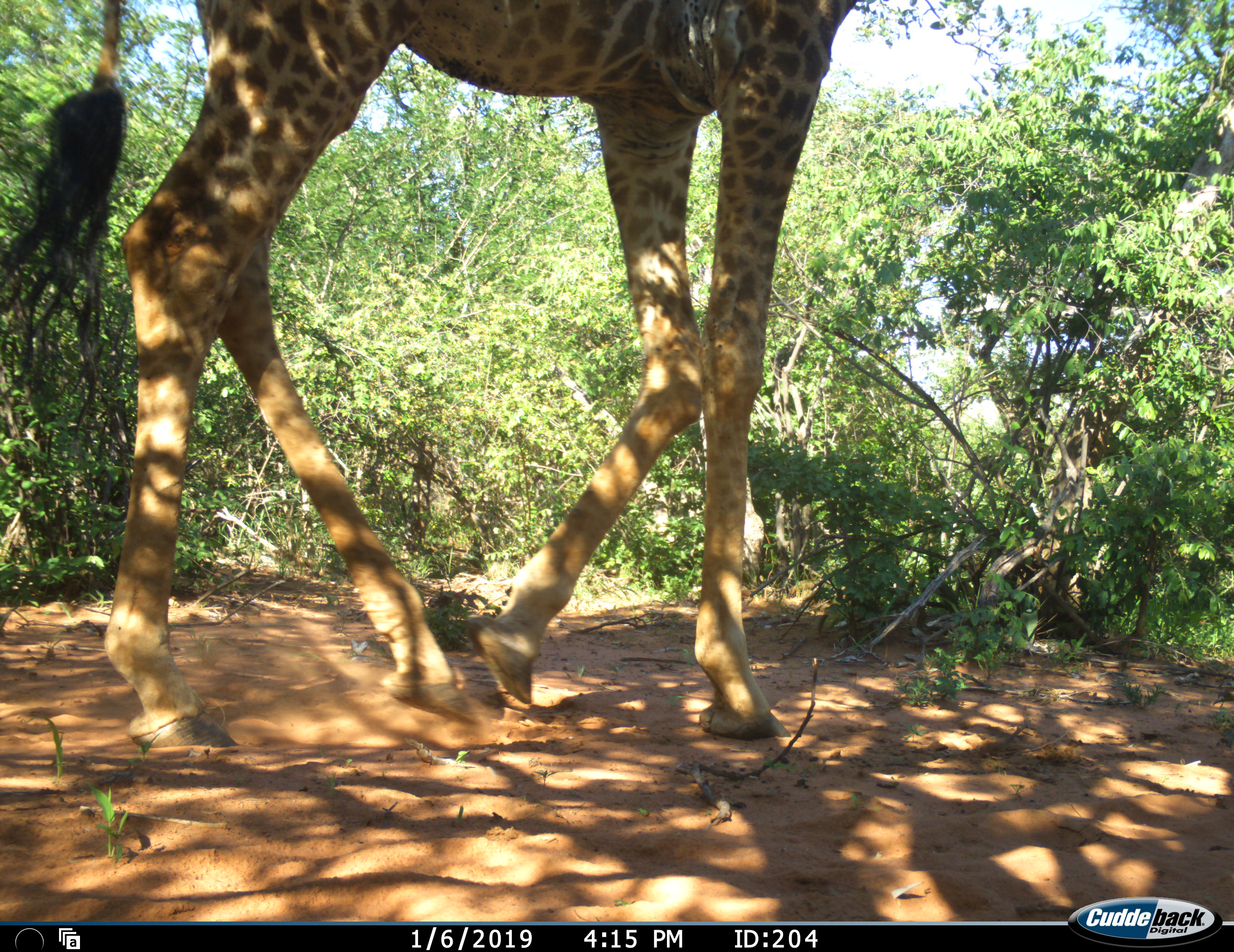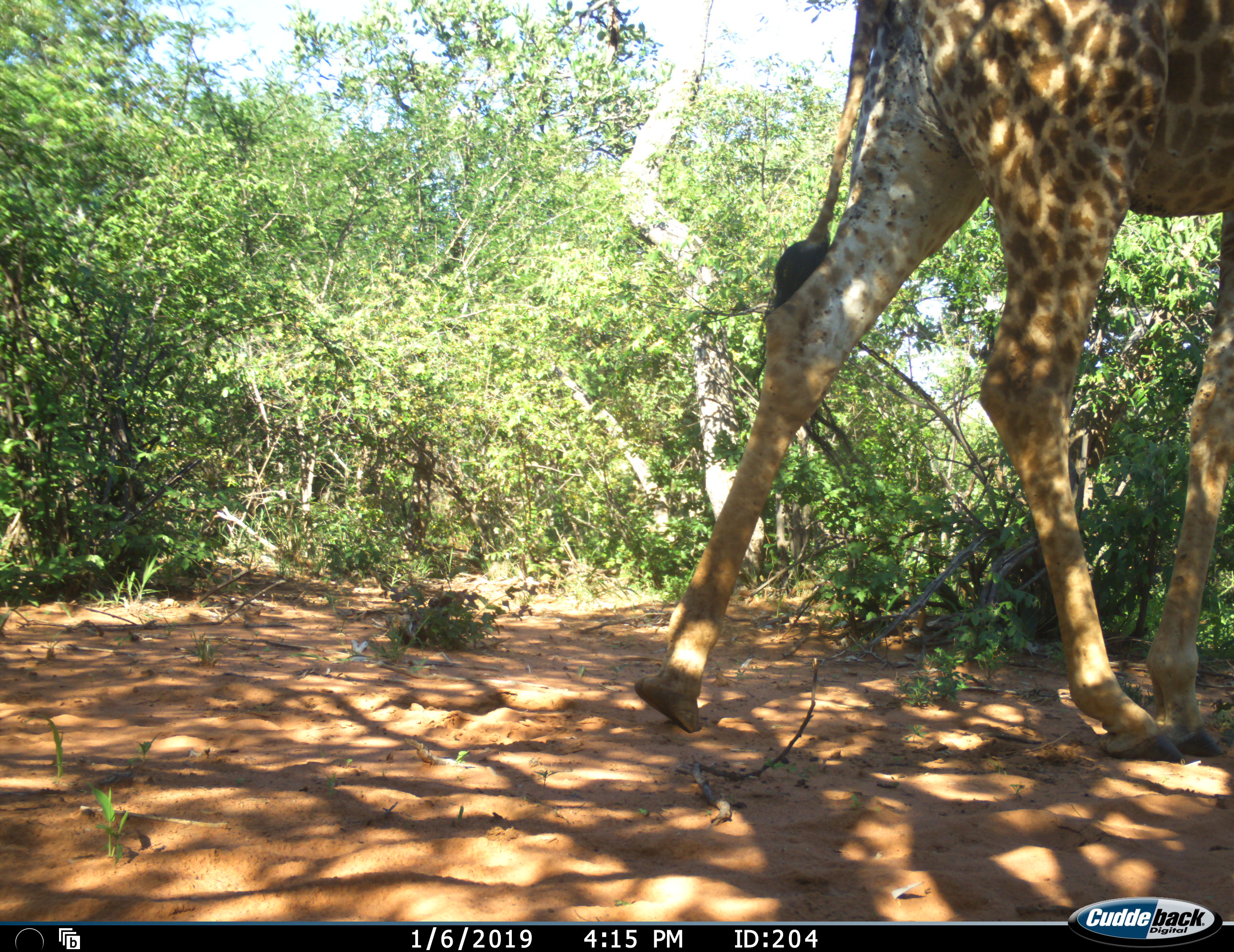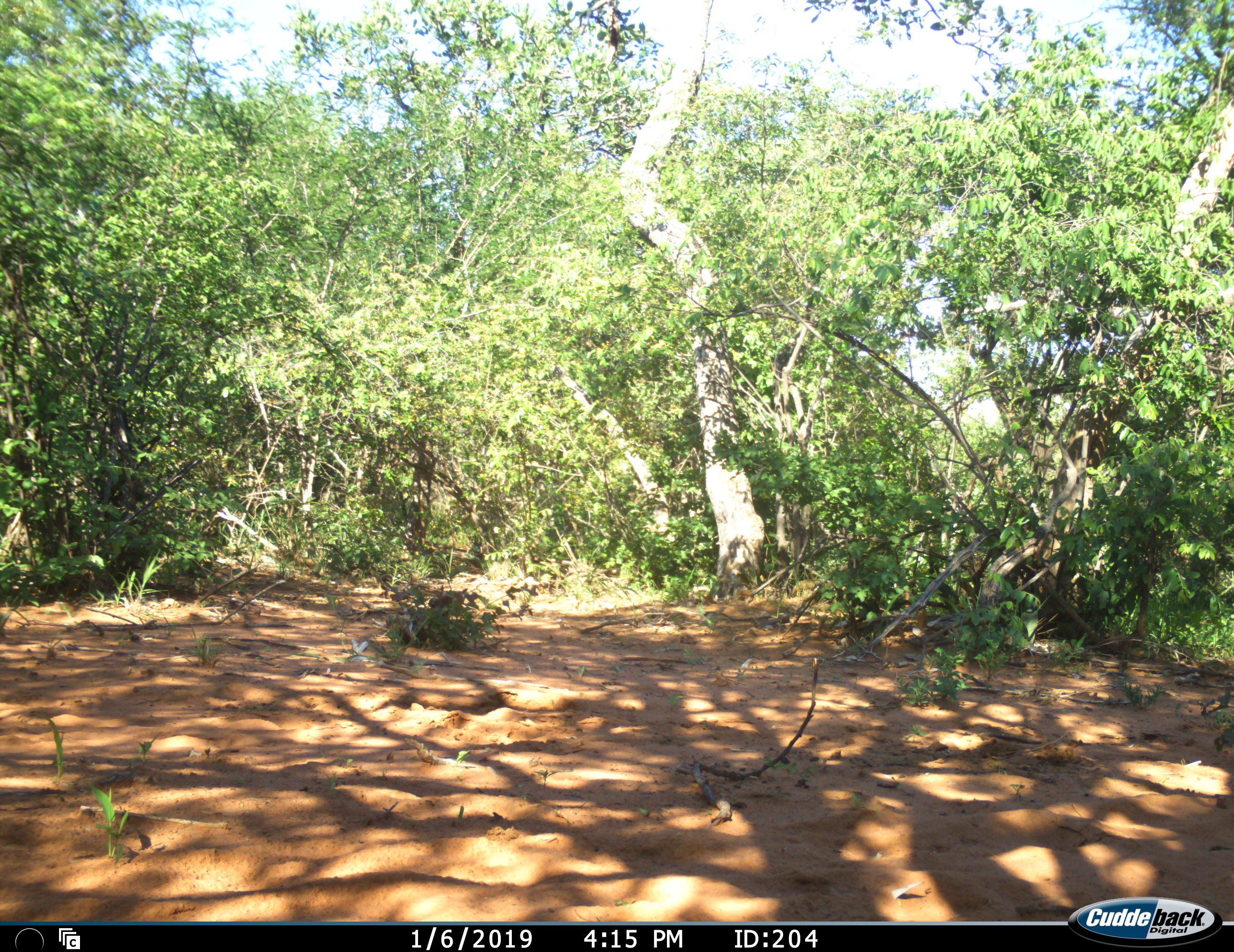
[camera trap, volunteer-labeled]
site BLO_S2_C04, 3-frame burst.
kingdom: Animalia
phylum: Chordata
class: Mammalia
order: Artiodactyla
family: Giraffidae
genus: Giraffa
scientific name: Giraffa camelopardalis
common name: giraffe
Giraffe (Giraffa camelopardalis), count 1. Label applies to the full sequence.